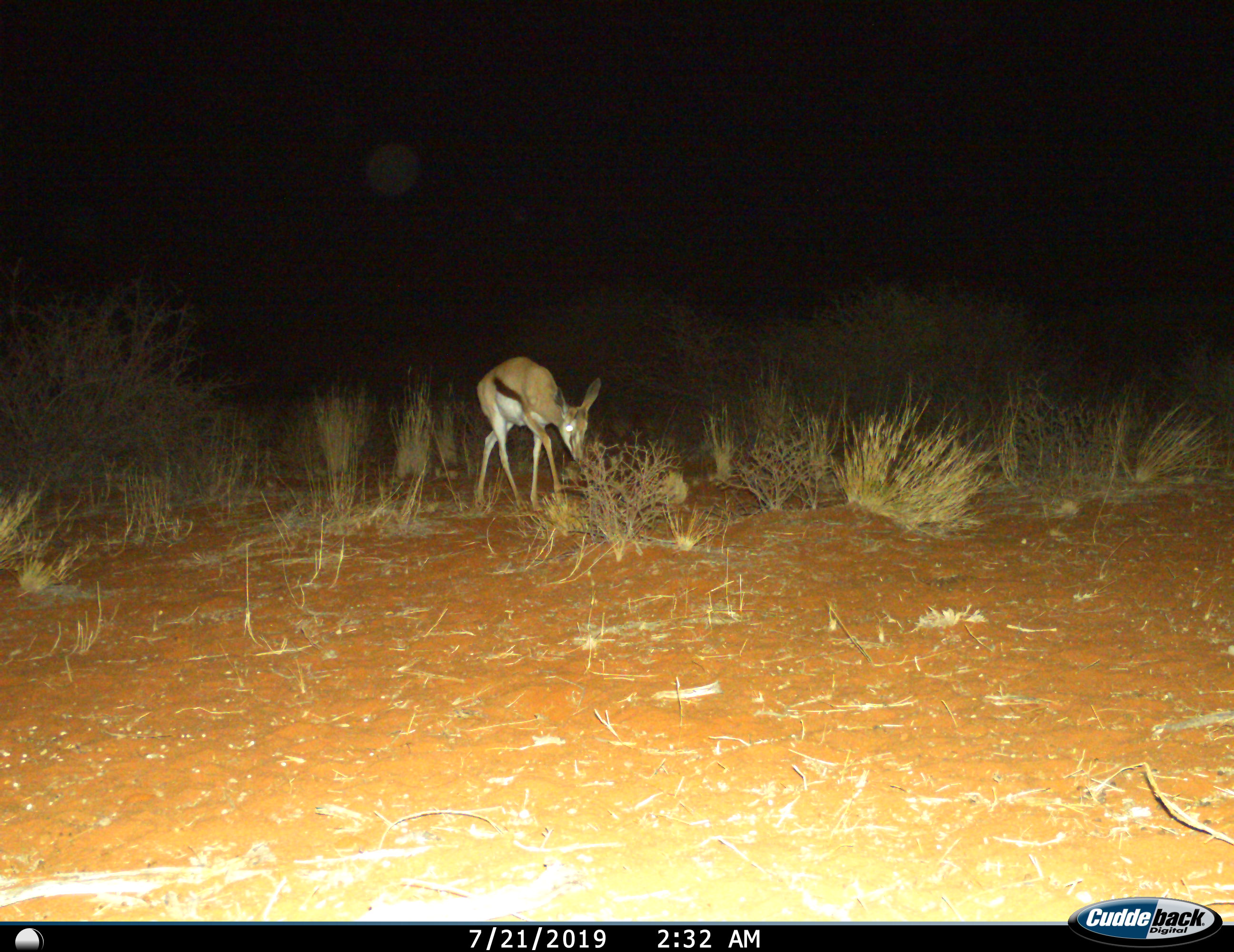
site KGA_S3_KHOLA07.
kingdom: Animalia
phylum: Chordata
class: Mammalia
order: Artiodactyla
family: Bovidae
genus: Antidorcas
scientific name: Antidorcas marsupialis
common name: springbok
Springbok (Antidorcas marsupialis), count 1. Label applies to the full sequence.